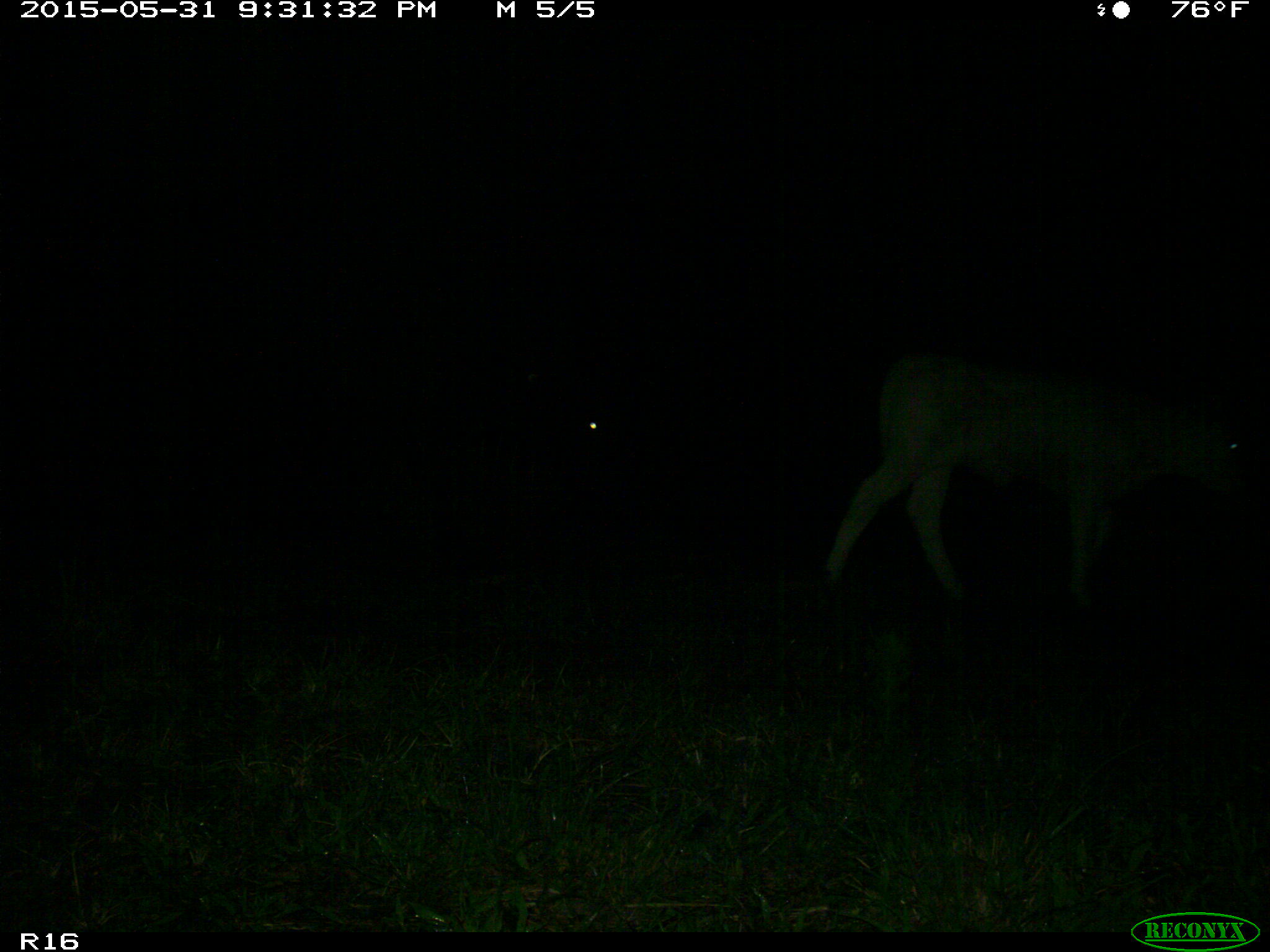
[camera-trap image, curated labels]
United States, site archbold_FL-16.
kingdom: Animalia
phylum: Chordata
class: Mammalia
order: Artiodactyla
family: Bovidae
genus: Bos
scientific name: Bos taurus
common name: domestic cow